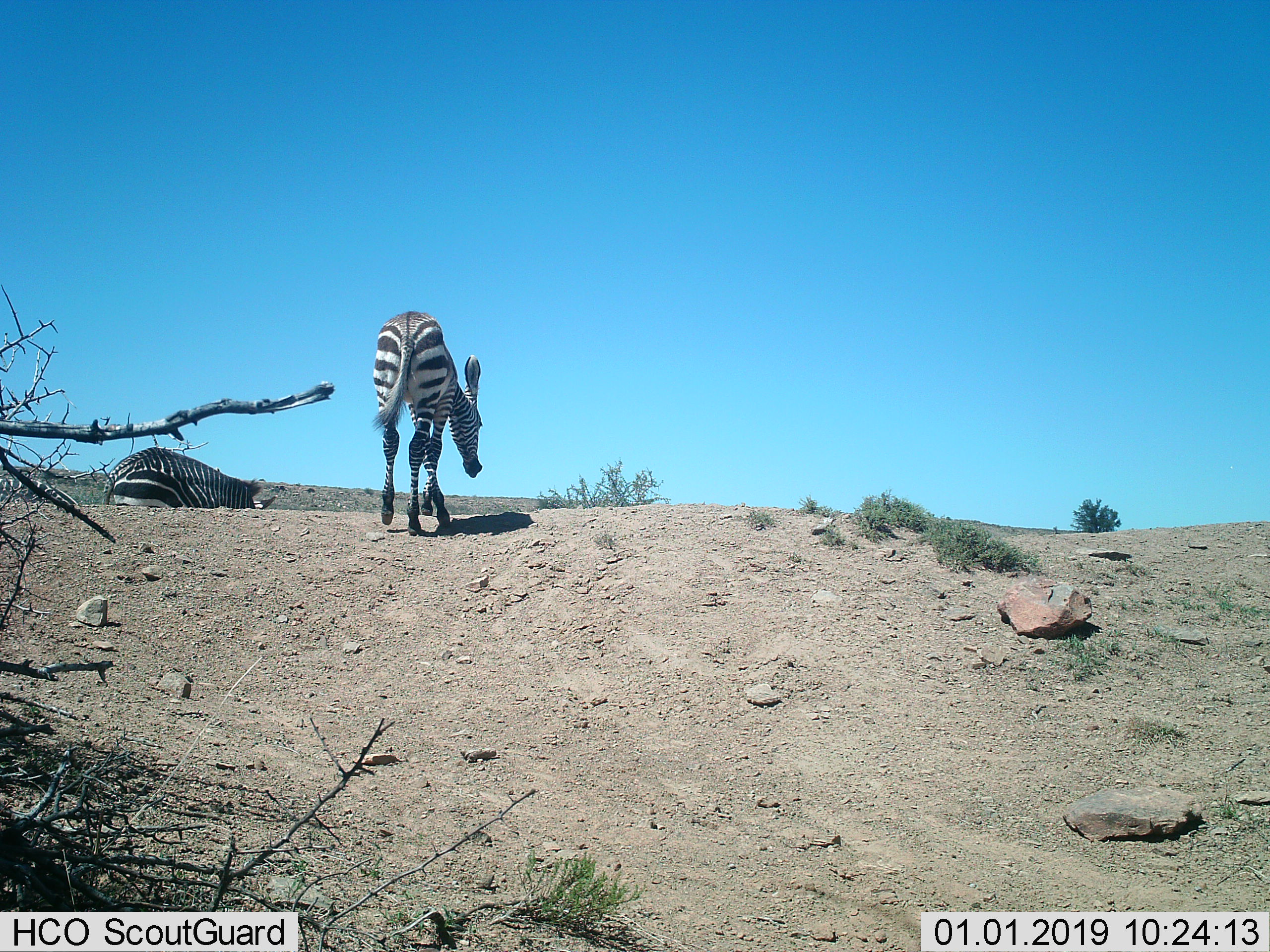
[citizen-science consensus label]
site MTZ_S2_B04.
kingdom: Animalia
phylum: Chordata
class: Mammalia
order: Perissodactyla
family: Equidae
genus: Equus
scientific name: Equus zebra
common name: mountain zebra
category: zebramountain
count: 2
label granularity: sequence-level